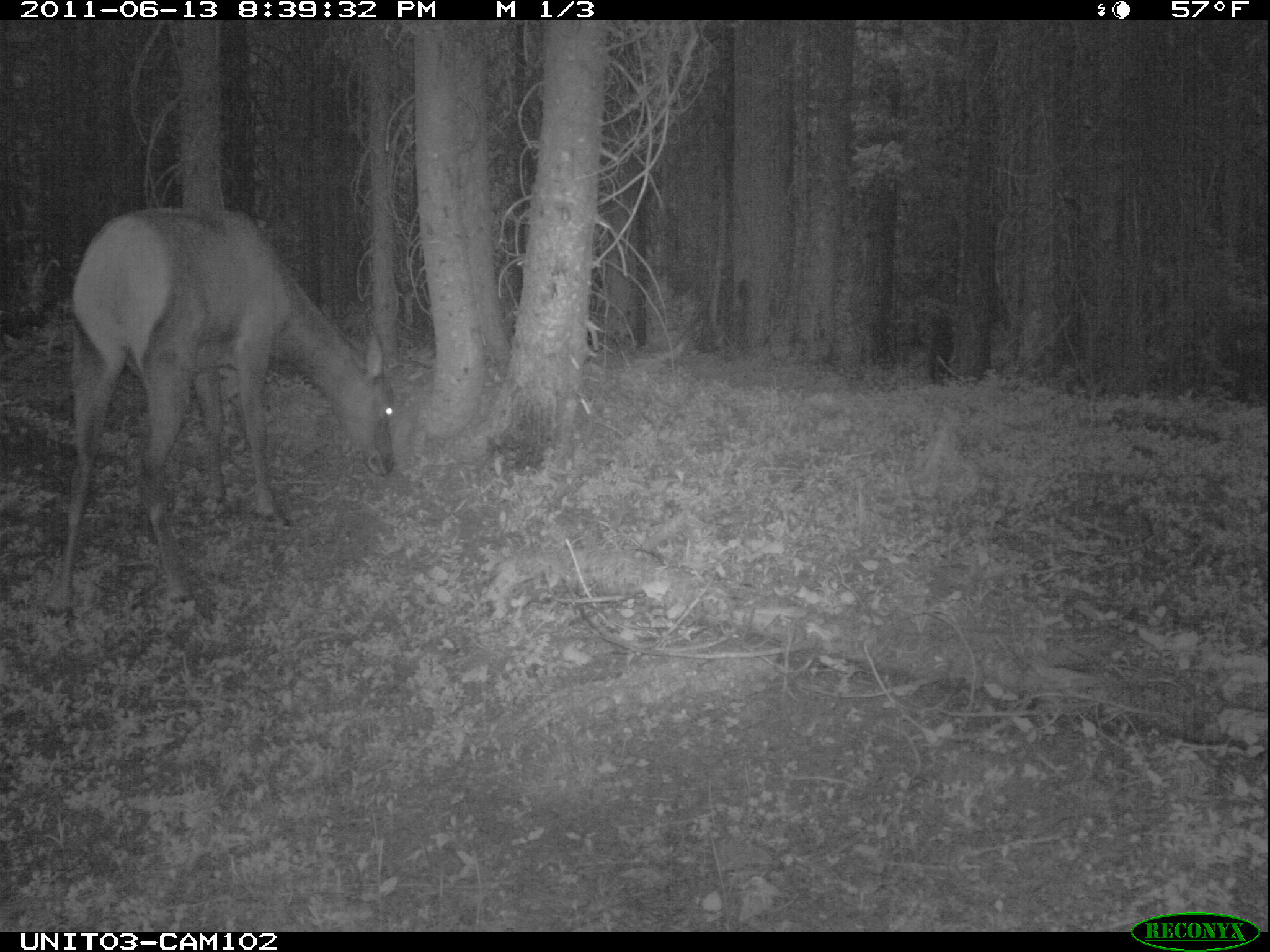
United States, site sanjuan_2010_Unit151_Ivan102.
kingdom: Animalia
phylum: Chordata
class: Mammalia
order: Artiodactyla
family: Cervidae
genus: Cervus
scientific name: Cervus elaphus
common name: red deer